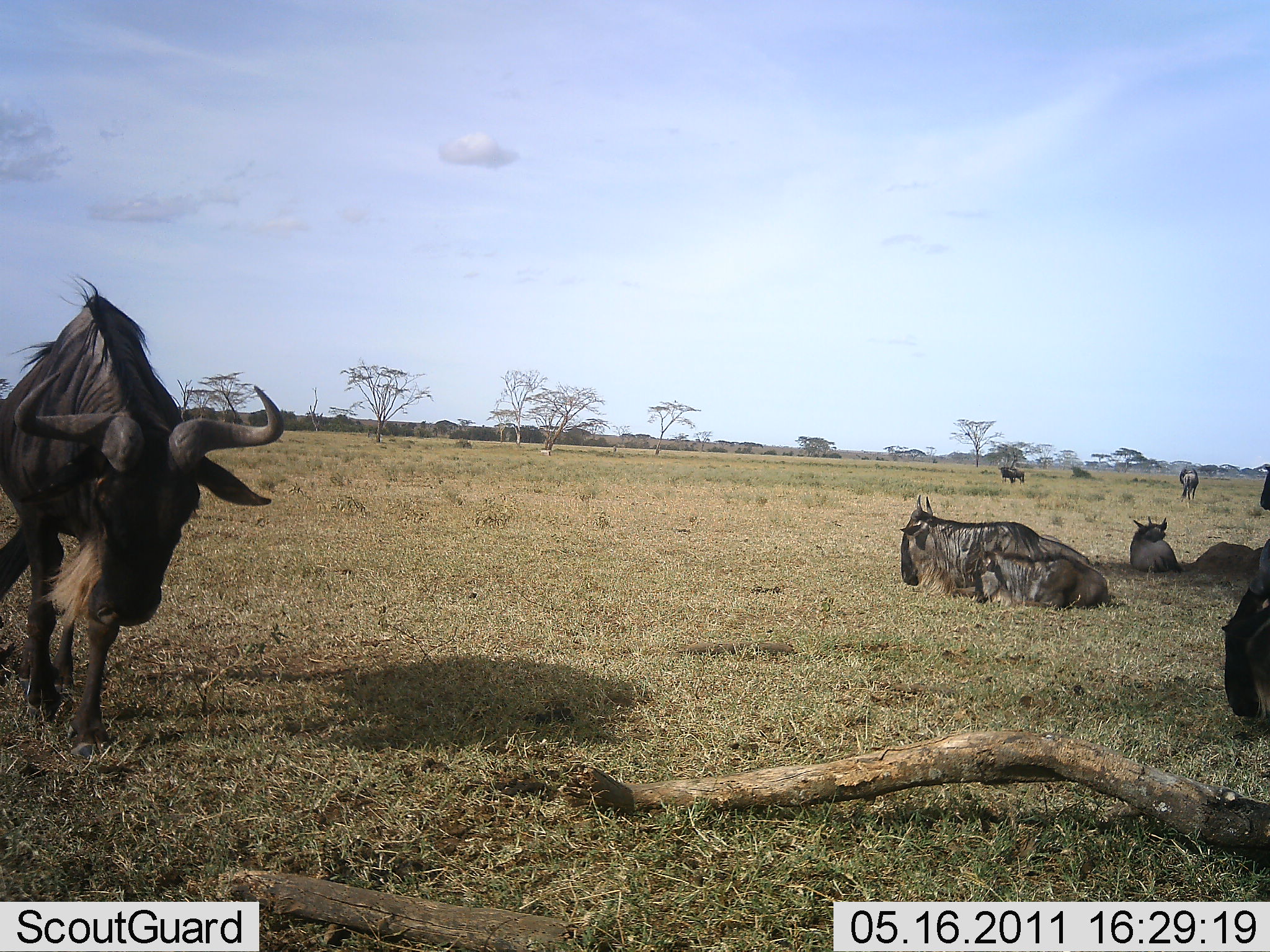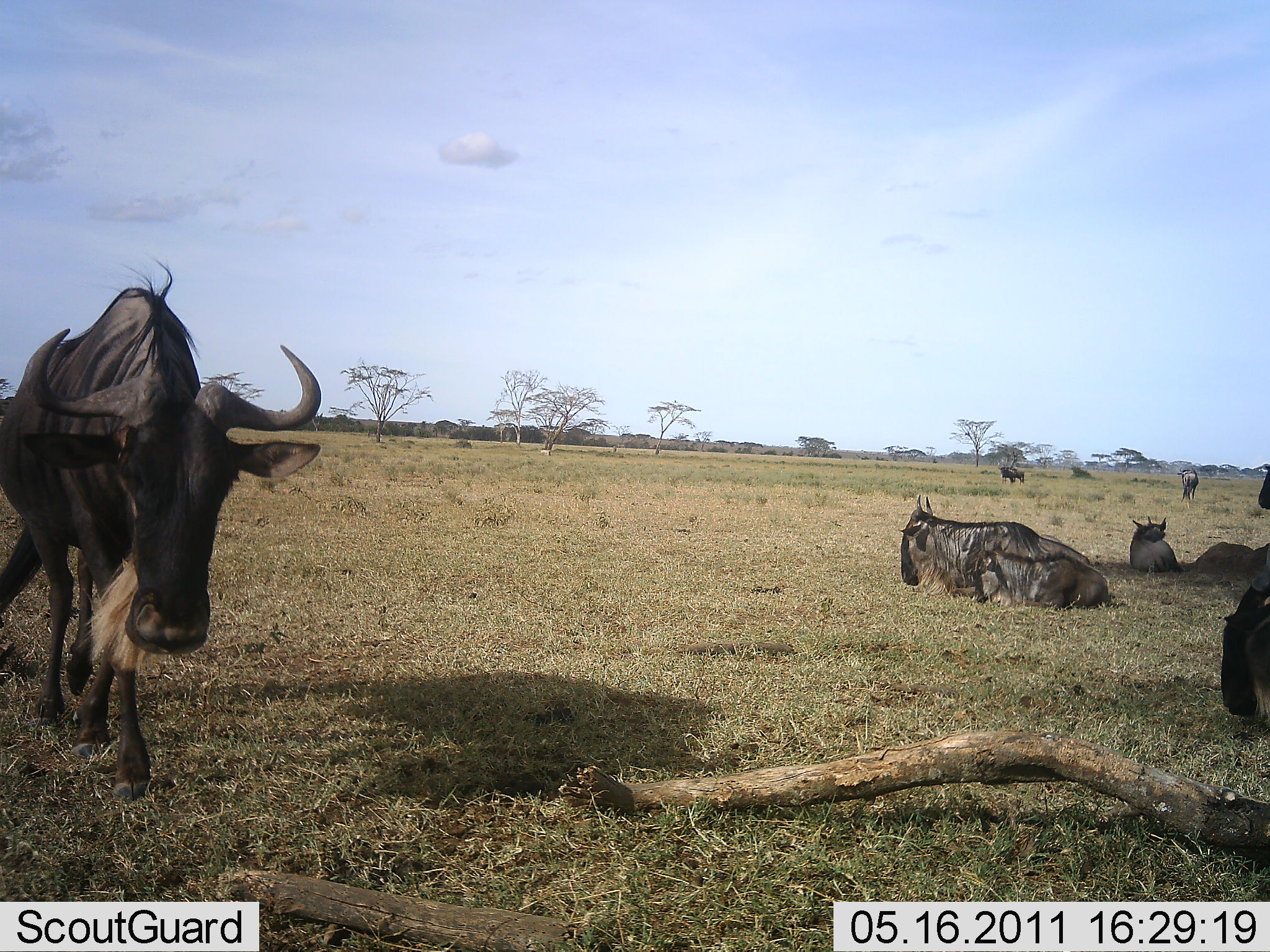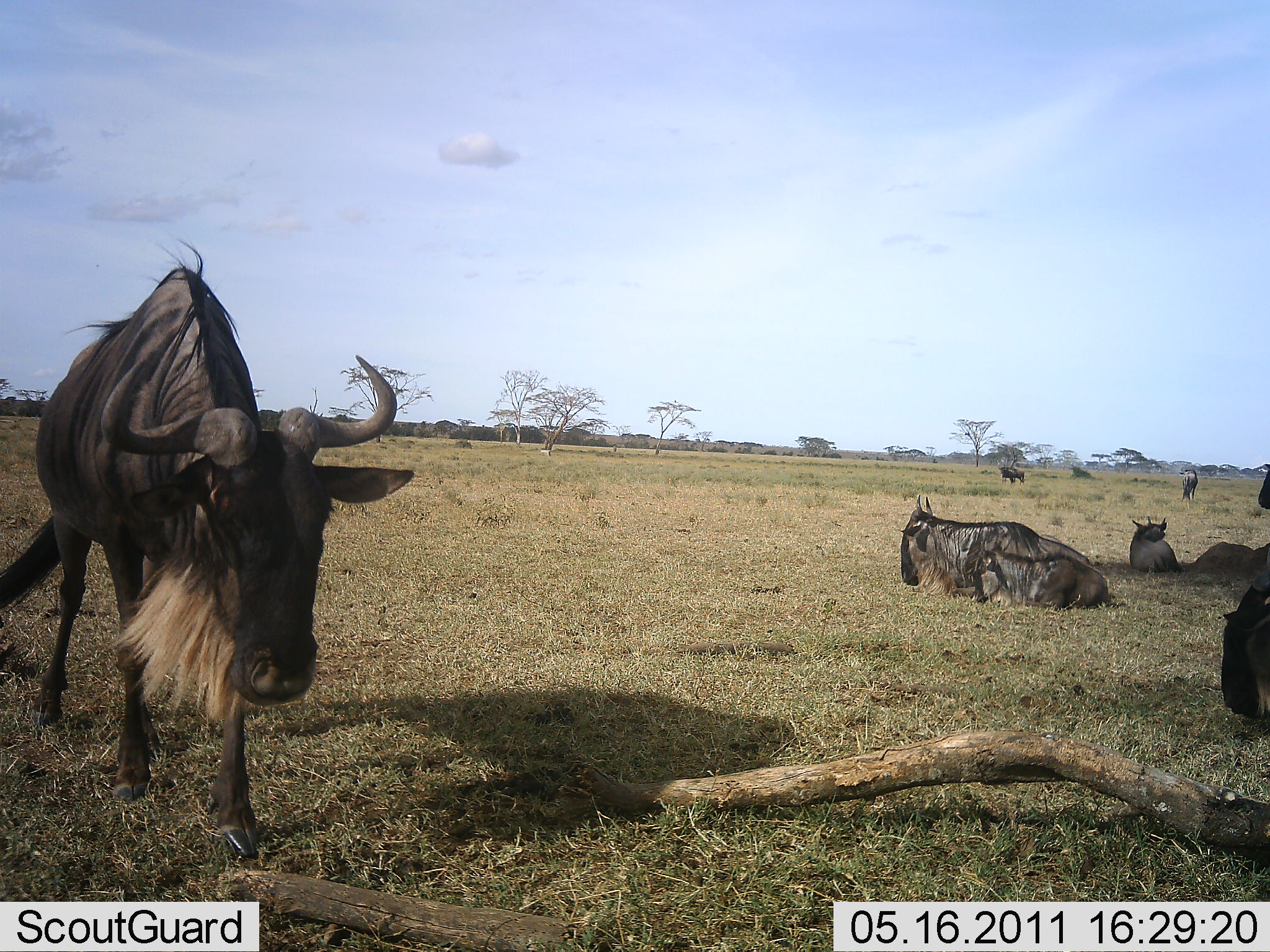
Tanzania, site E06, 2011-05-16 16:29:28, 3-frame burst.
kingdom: Animalia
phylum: Chordata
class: Mammalia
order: Artiodactyla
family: Bovidae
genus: Connochaetes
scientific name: Connochaetes taurinus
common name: blue wildebeest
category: wildebeest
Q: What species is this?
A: Wildebeest (blue wildebeest) (Connochaetes taurinus).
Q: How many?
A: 8.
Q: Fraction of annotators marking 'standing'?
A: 36%.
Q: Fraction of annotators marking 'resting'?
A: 100%.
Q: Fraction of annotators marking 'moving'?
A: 73%.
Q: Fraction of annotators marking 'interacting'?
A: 0%.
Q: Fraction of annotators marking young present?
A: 0%.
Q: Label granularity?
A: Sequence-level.